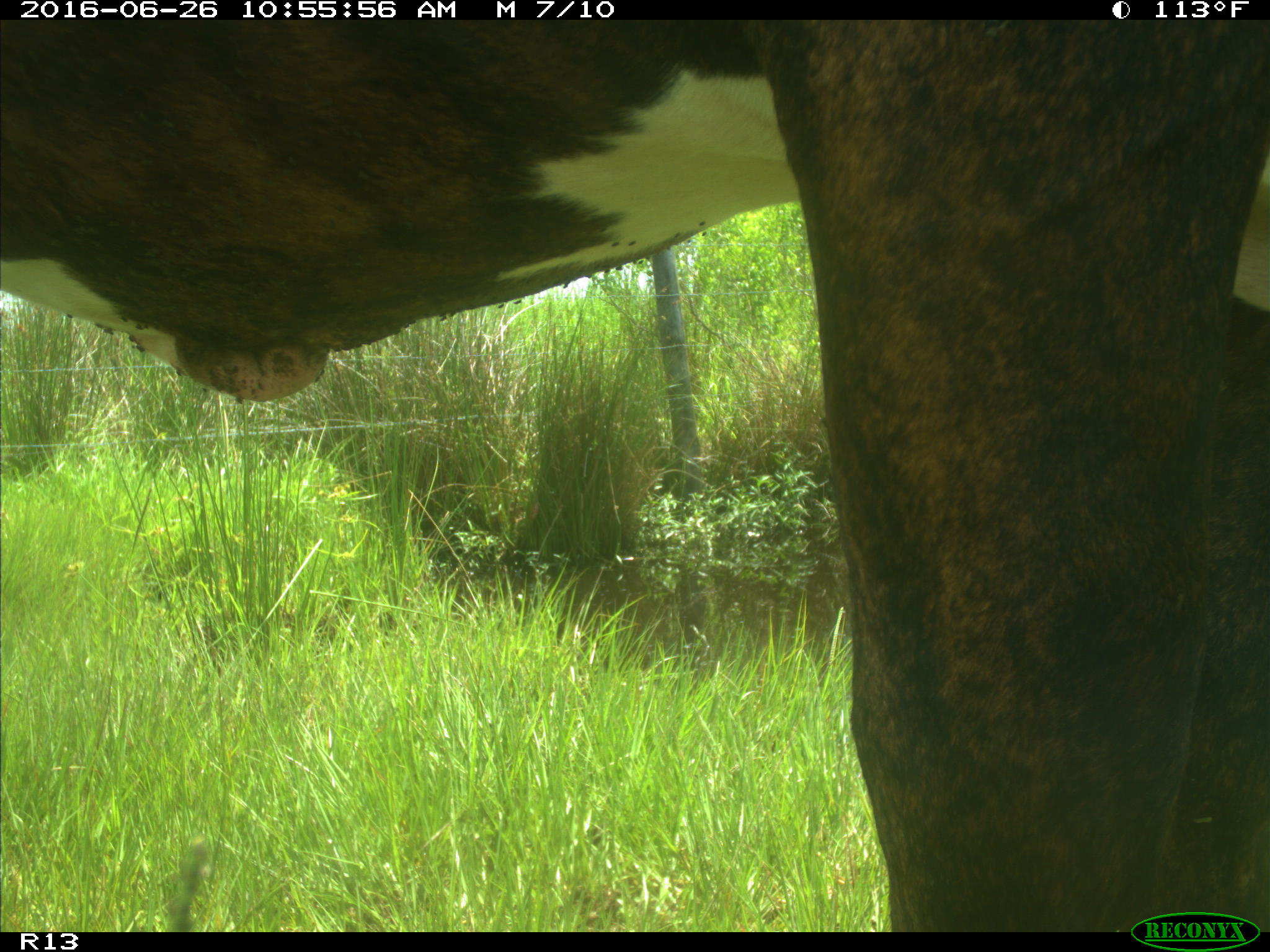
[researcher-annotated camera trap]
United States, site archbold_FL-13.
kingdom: Animalia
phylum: Chordata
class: Mammalia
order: Artiodactyla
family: Bovidae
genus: Bos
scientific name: Bos taurus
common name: domestic cow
Bos taurus (domestic cow).